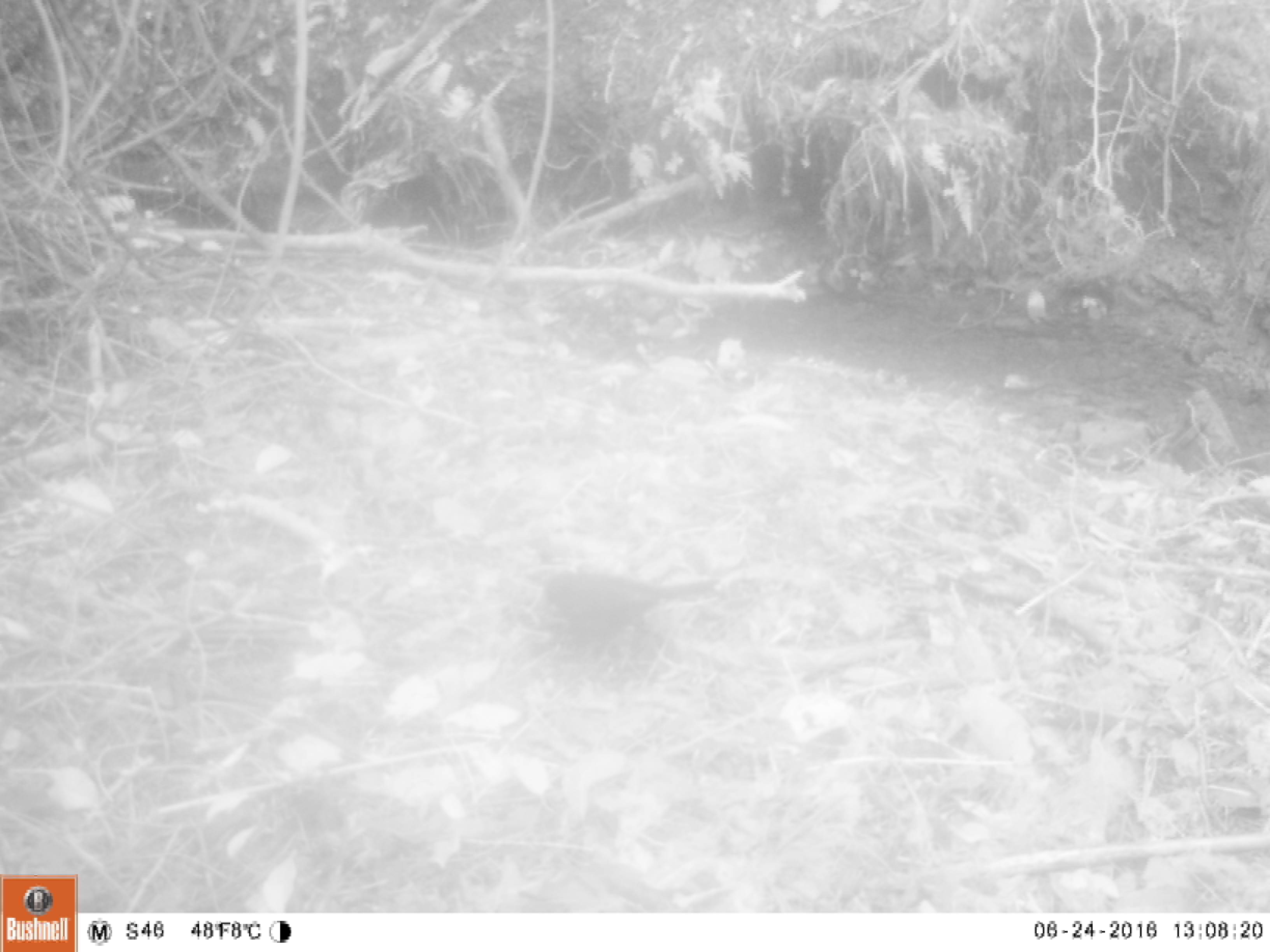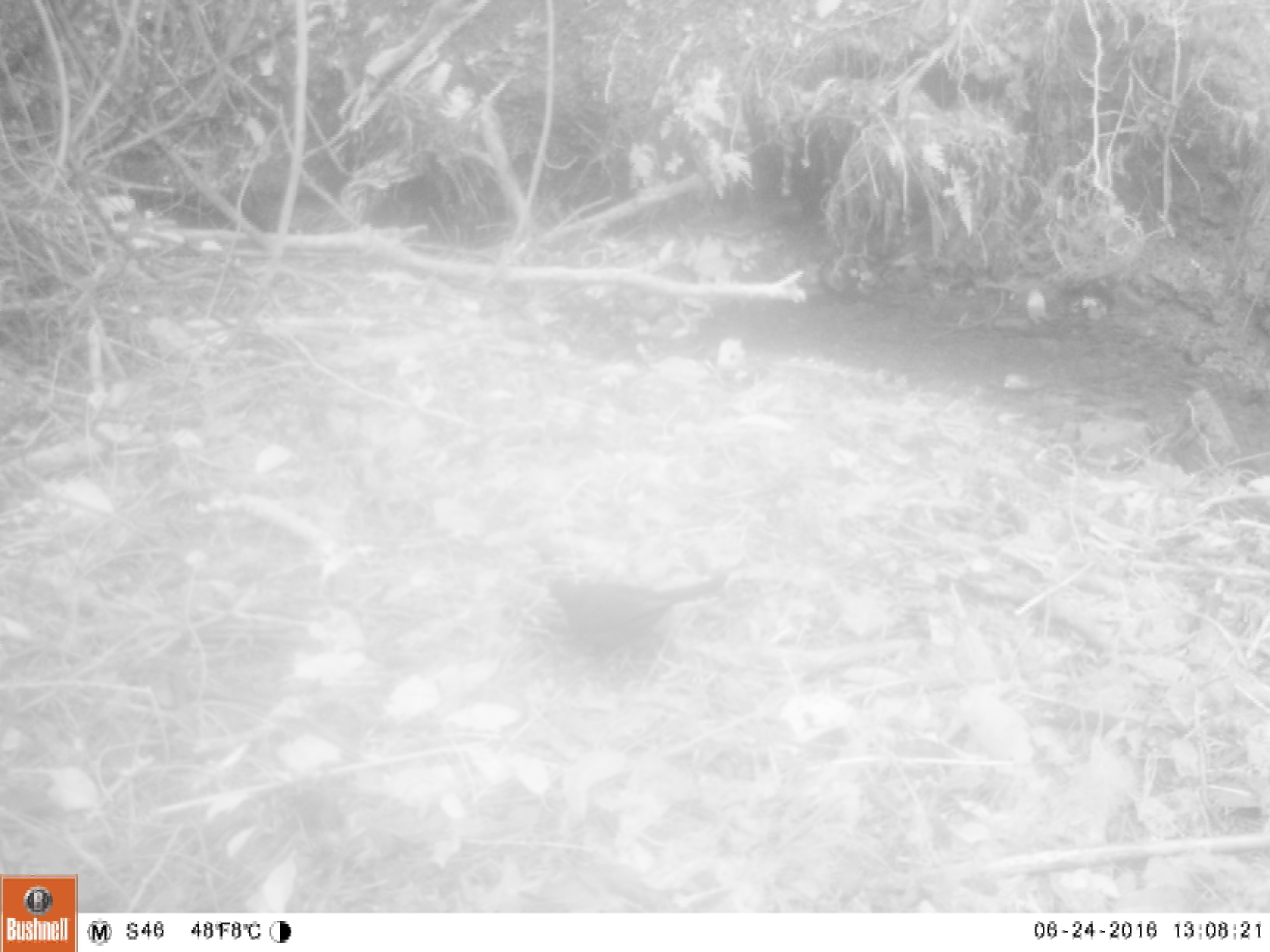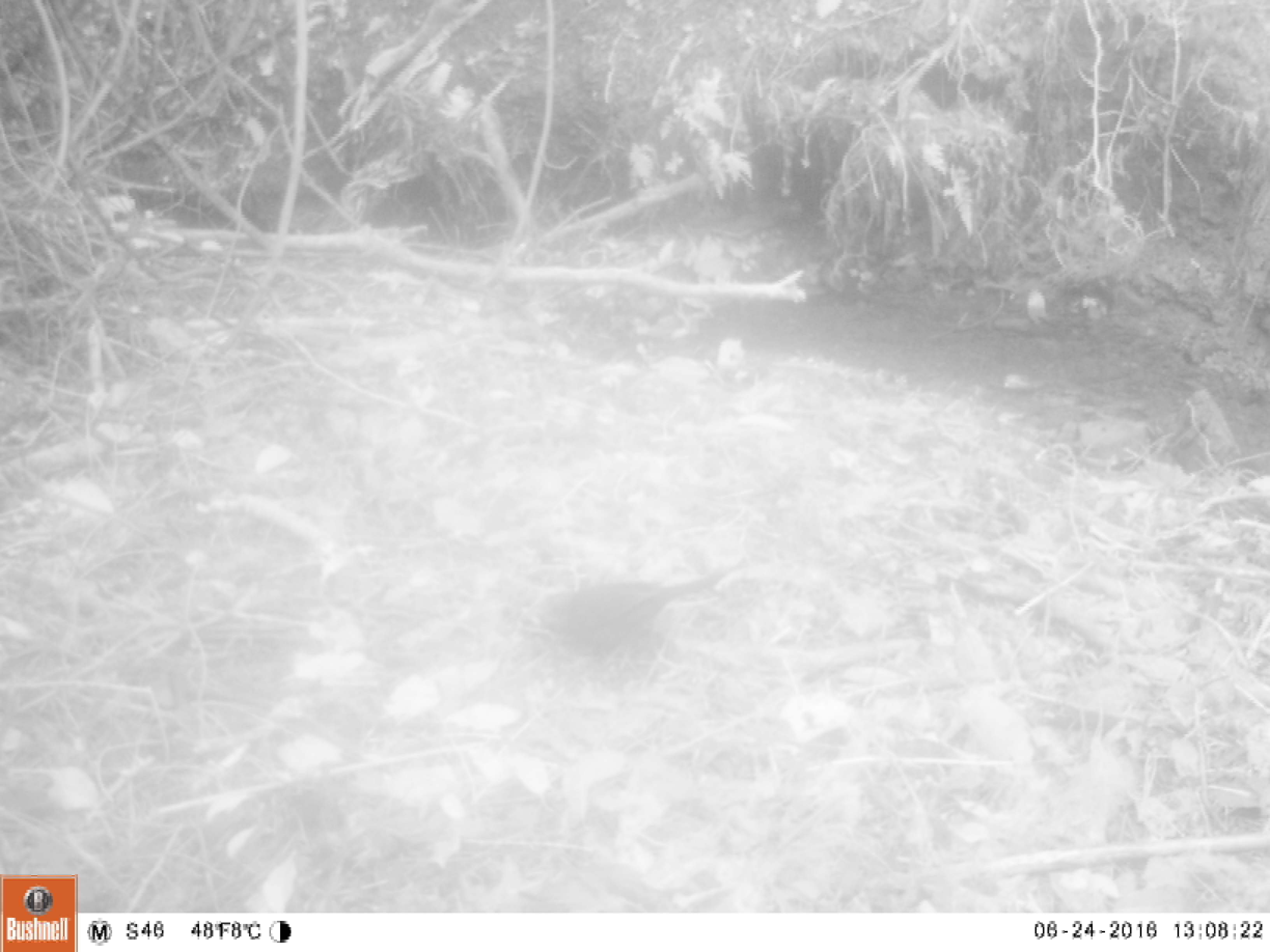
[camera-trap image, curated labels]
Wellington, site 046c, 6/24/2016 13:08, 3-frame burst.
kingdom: Animalia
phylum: Chordata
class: Aves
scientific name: Aves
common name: bird